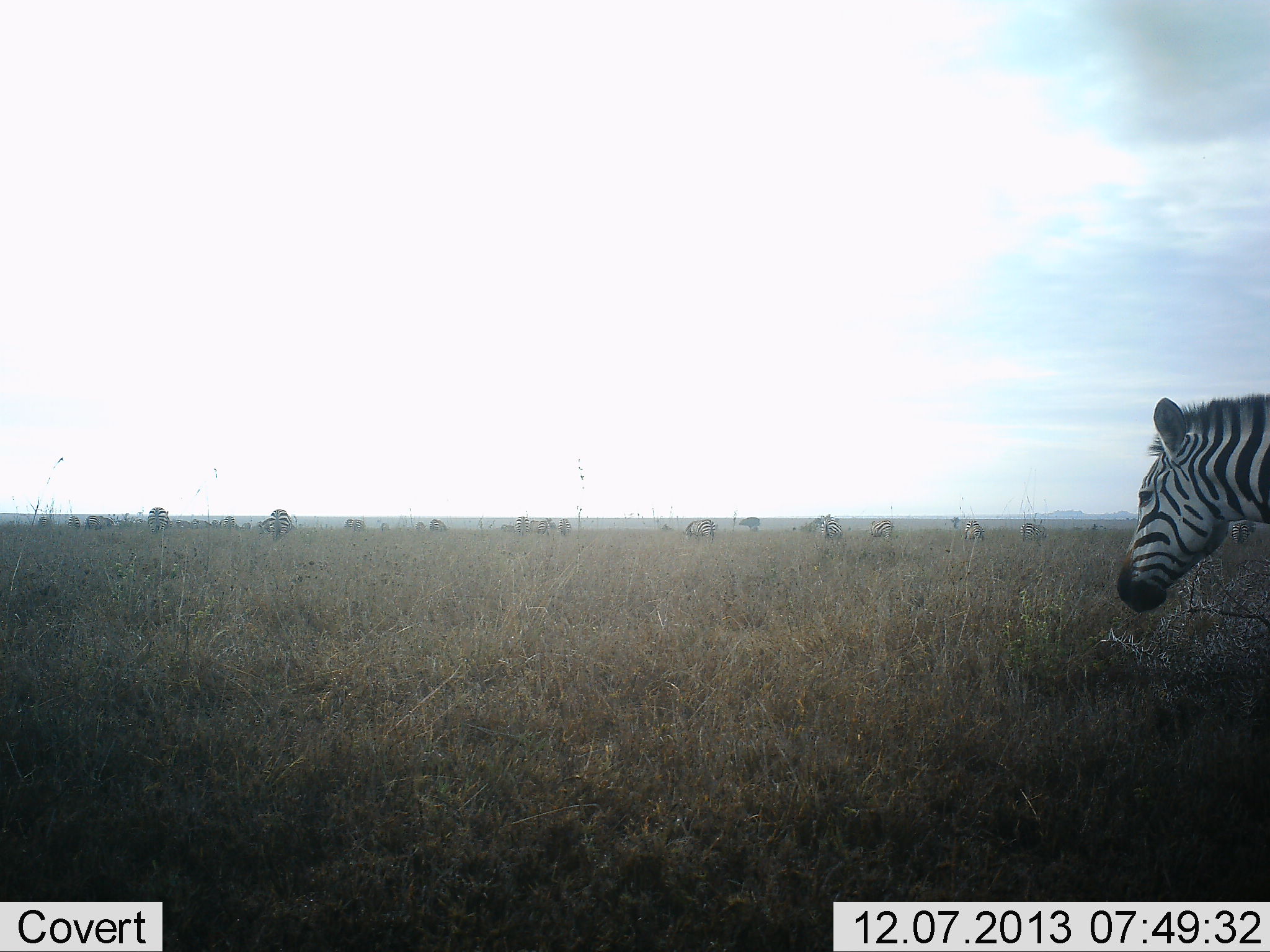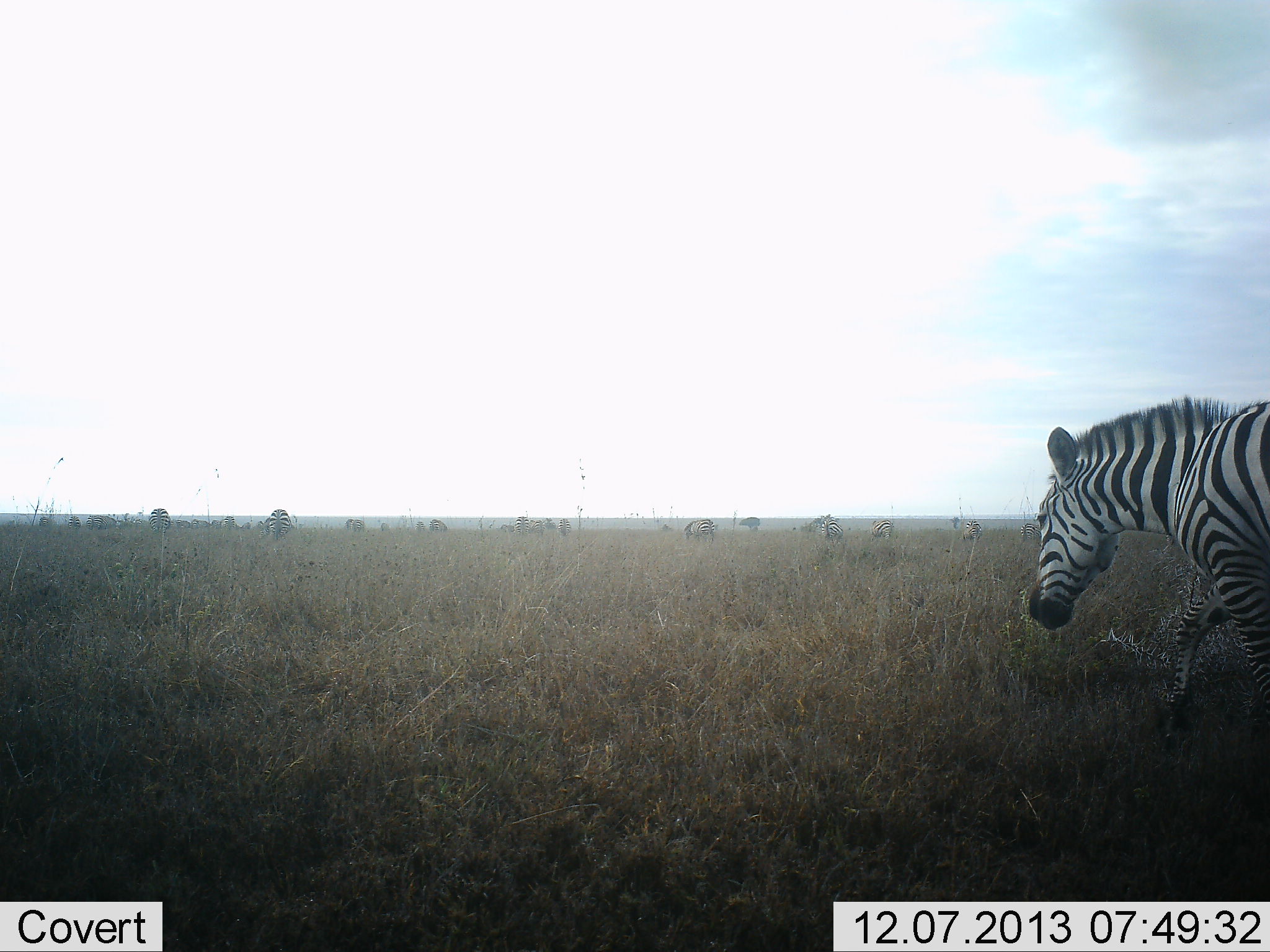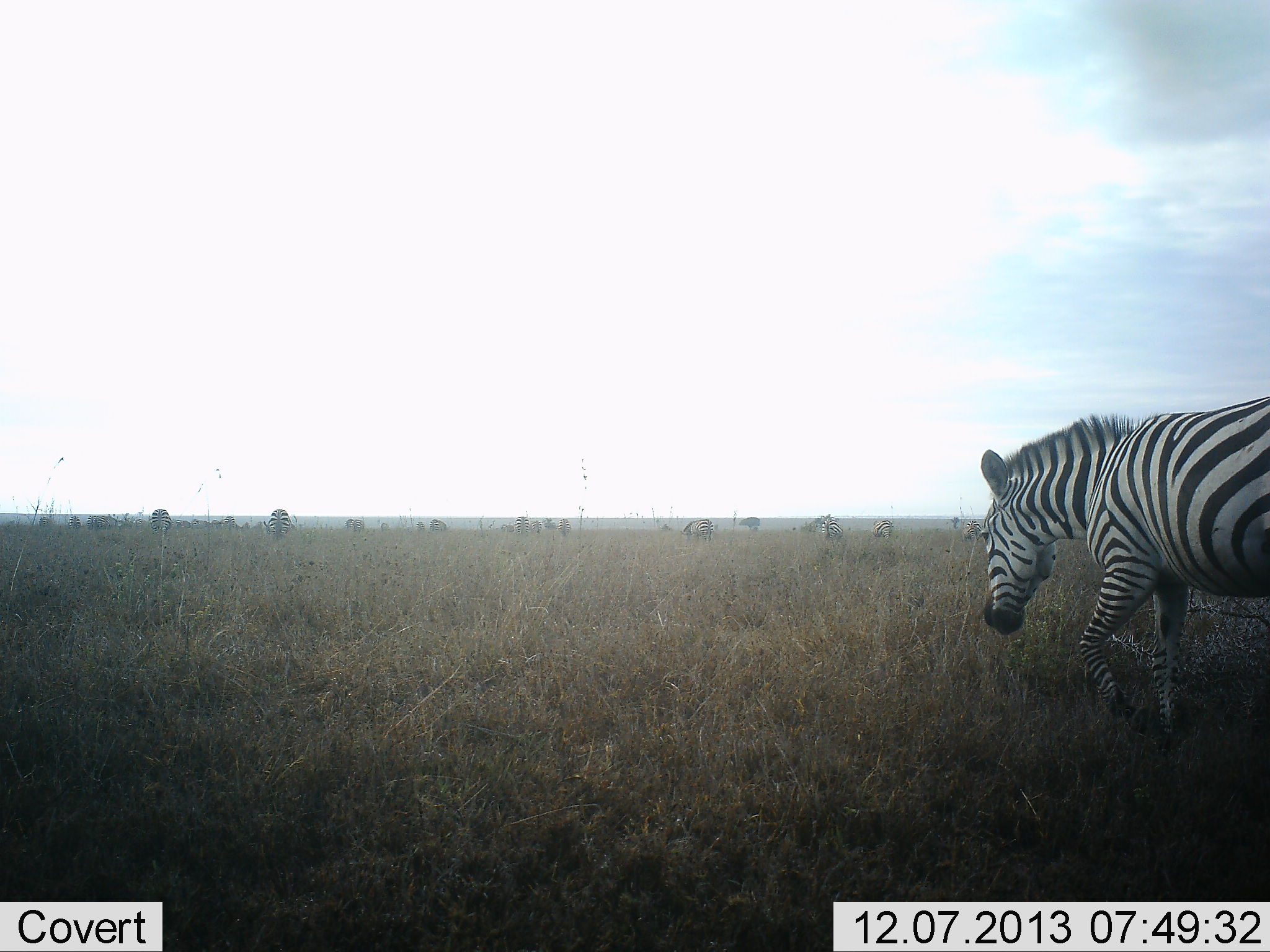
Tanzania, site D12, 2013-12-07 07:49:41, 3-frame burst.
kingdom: Animalia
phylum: Chordata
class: Mammalia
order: Perissodactyla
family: Equidae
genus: Equus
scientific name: Equus quagga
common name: plains zebra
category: zebra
Zebra (plains zebra) (Equus quagga), count 11-50. Behavior (volunteer vote fractions): standing 40%, resting 0%, moving 90%, interacting 0%. Young present (vote fraction): 0%. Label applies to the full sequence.